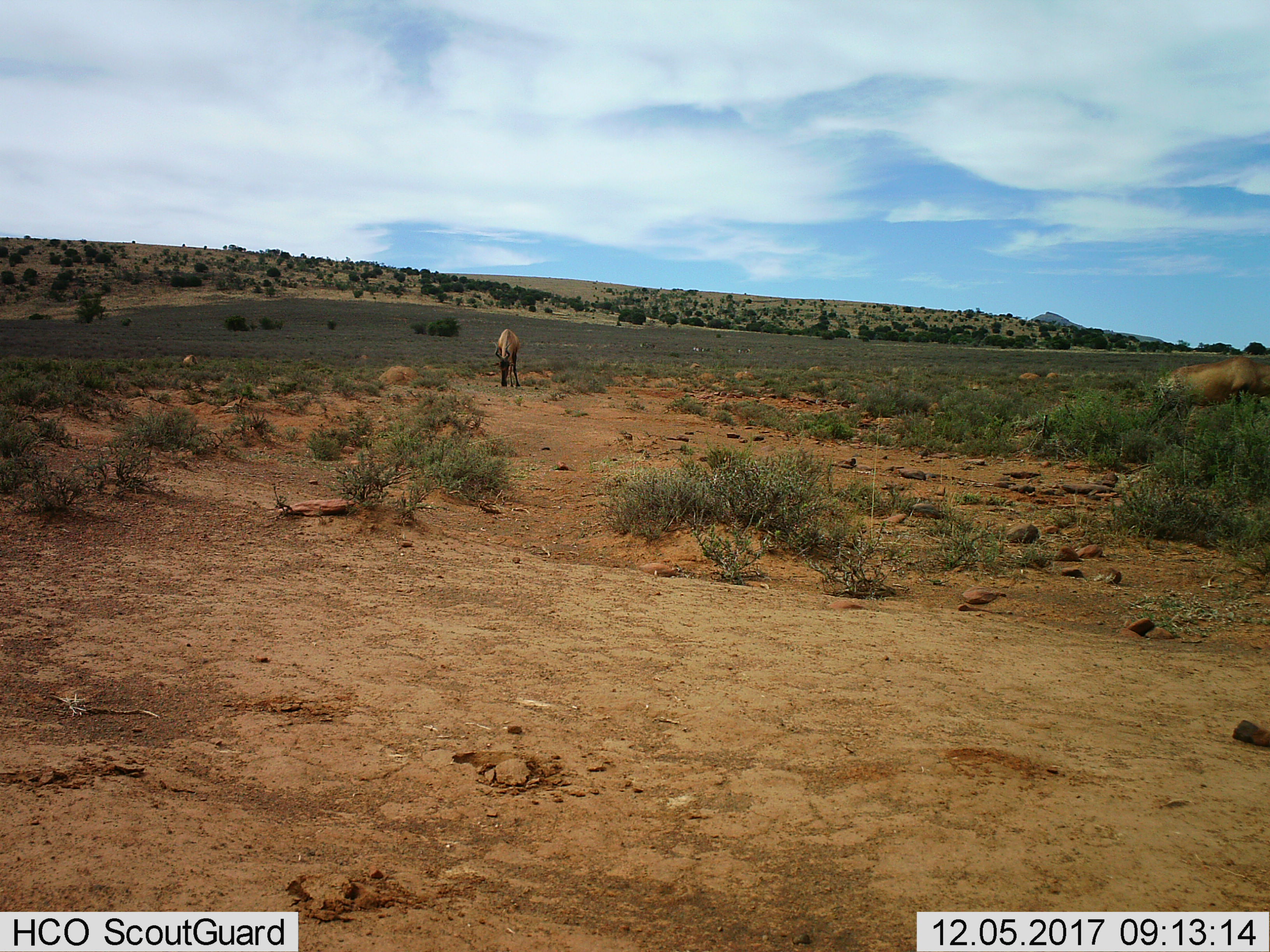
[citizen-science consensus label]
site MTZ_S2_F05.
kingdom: Animalia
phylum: Chordata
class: Mammalia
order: Artiodactyla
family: Bovidae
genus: Alcelaphus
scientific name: Alcelaphus buselaphus caama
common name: red hartebeest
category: hartebeestred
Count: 2.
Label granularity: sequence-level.